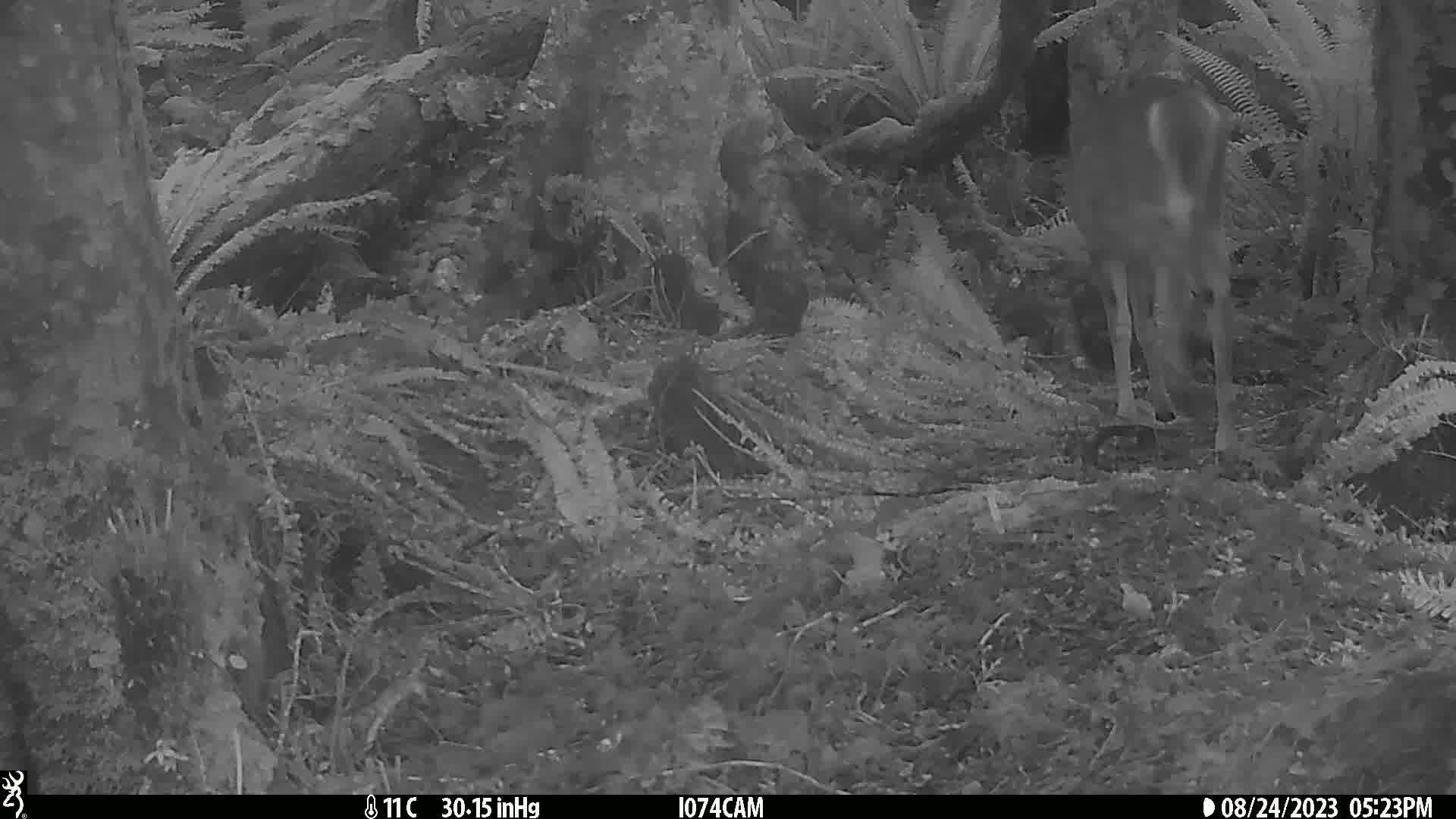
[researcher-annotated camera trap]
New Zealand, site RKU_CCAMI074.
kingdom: Animalia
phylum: Chordata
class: Mammalia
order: Artiodactyla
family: Cervidae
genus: Odocoileus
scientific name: Odocoileus virginianus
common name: white-tailed deer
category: white tailed deer